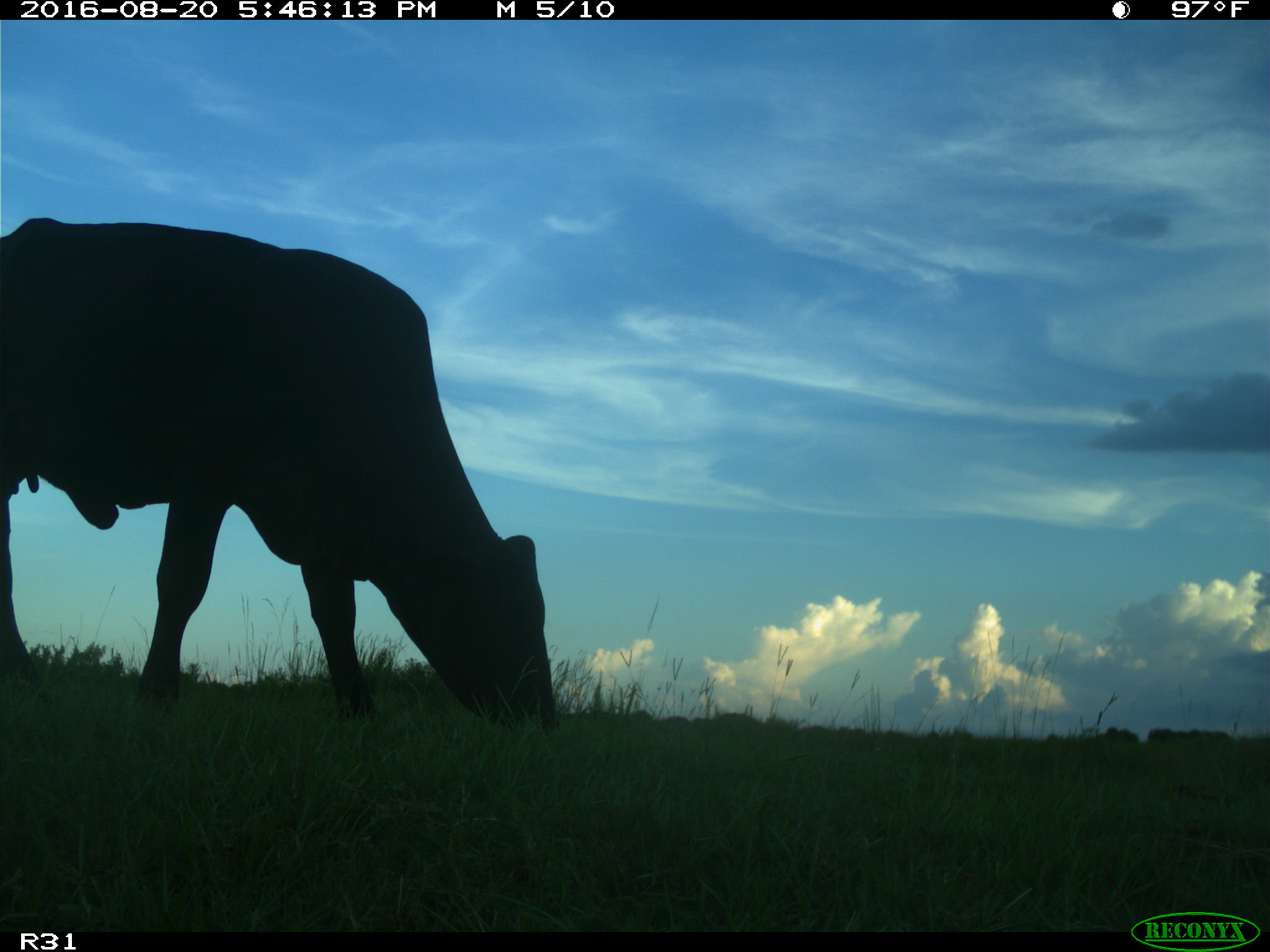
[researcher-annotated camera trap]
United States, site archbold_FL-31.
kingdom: Animalia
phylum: Chordata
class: Mammalia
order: Artiodactyla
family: Bovidae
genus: Bos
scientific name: Bos taurus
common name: domestic cow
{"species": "Bos taurus (domestic cow)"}